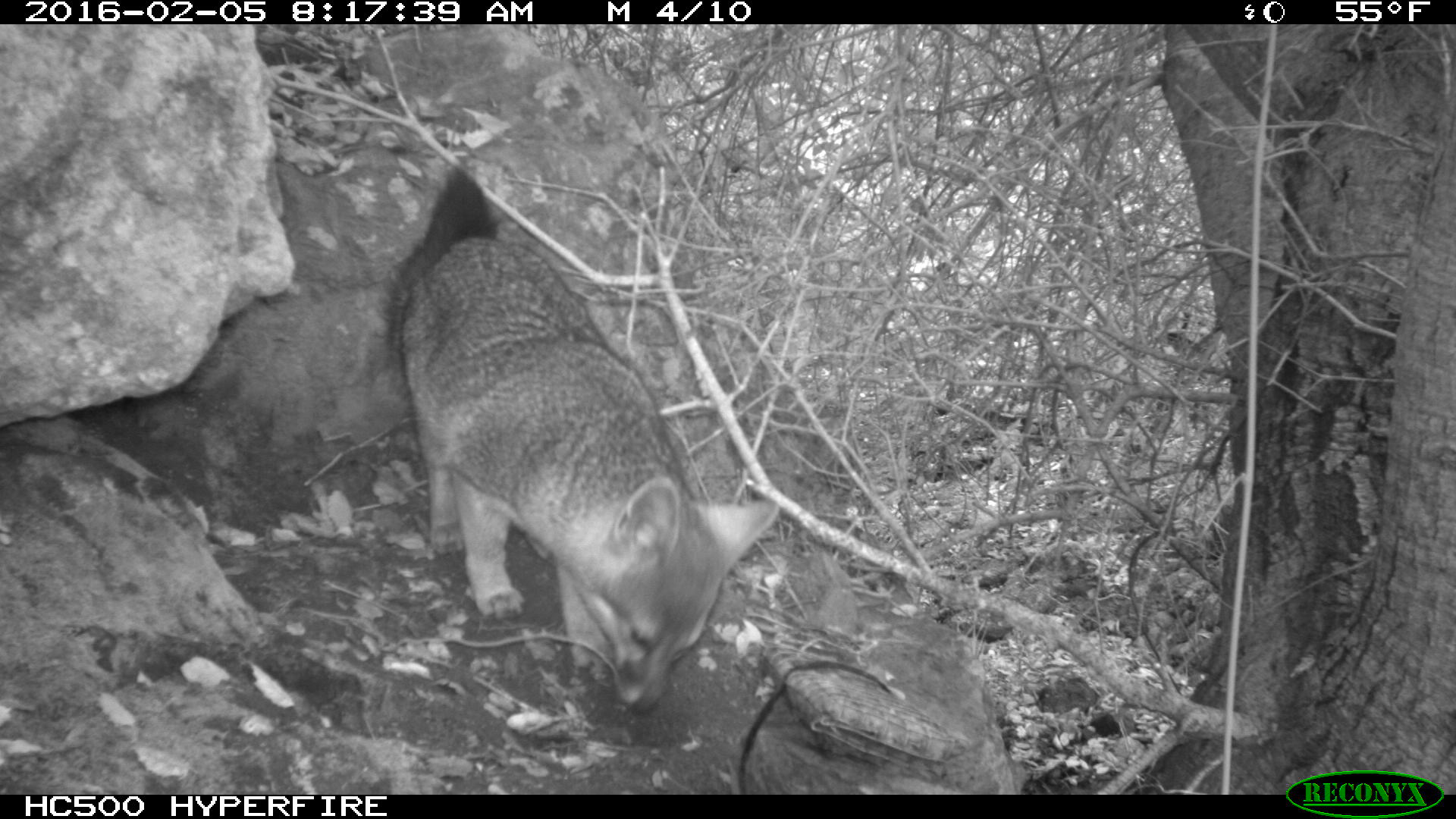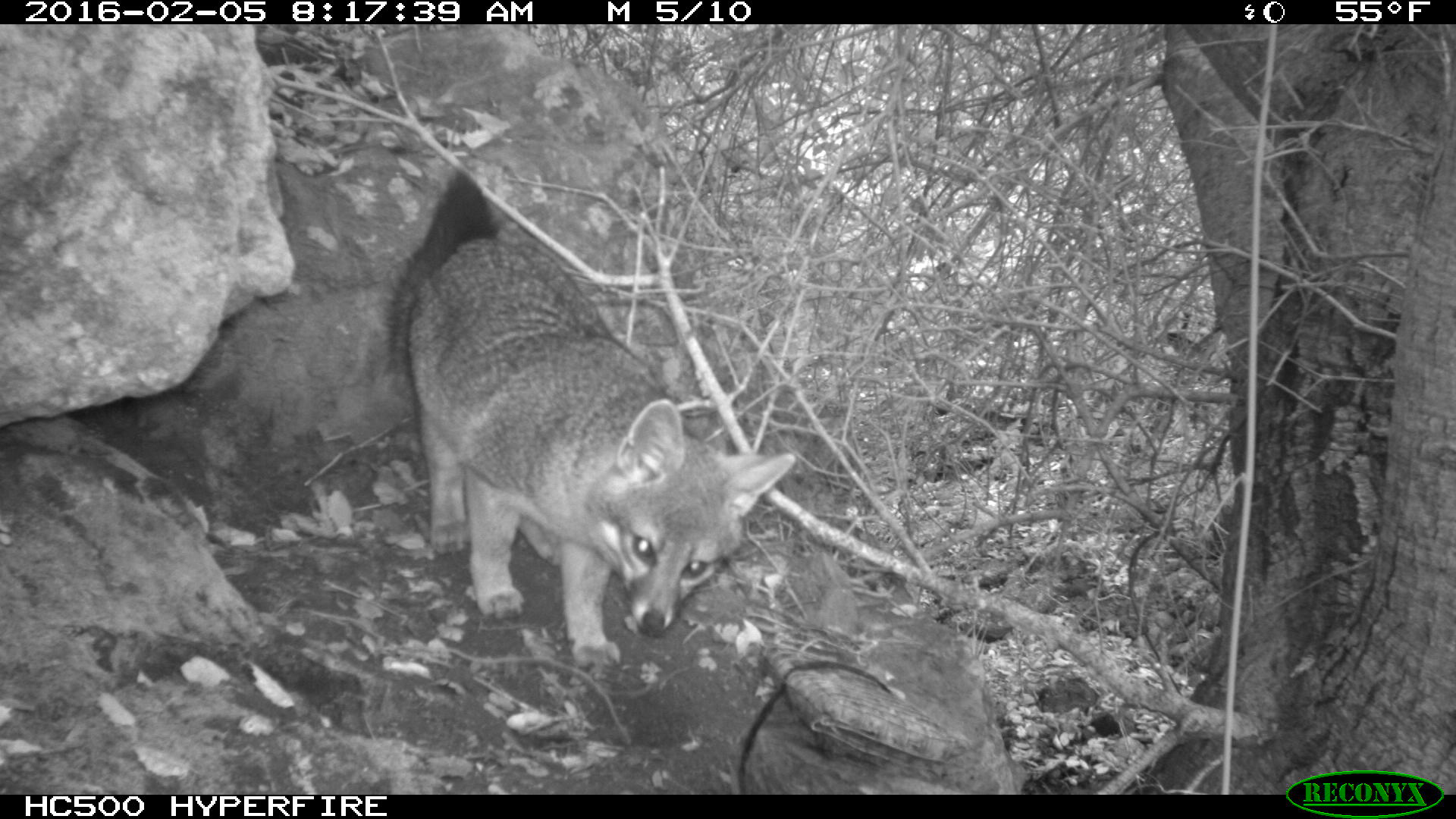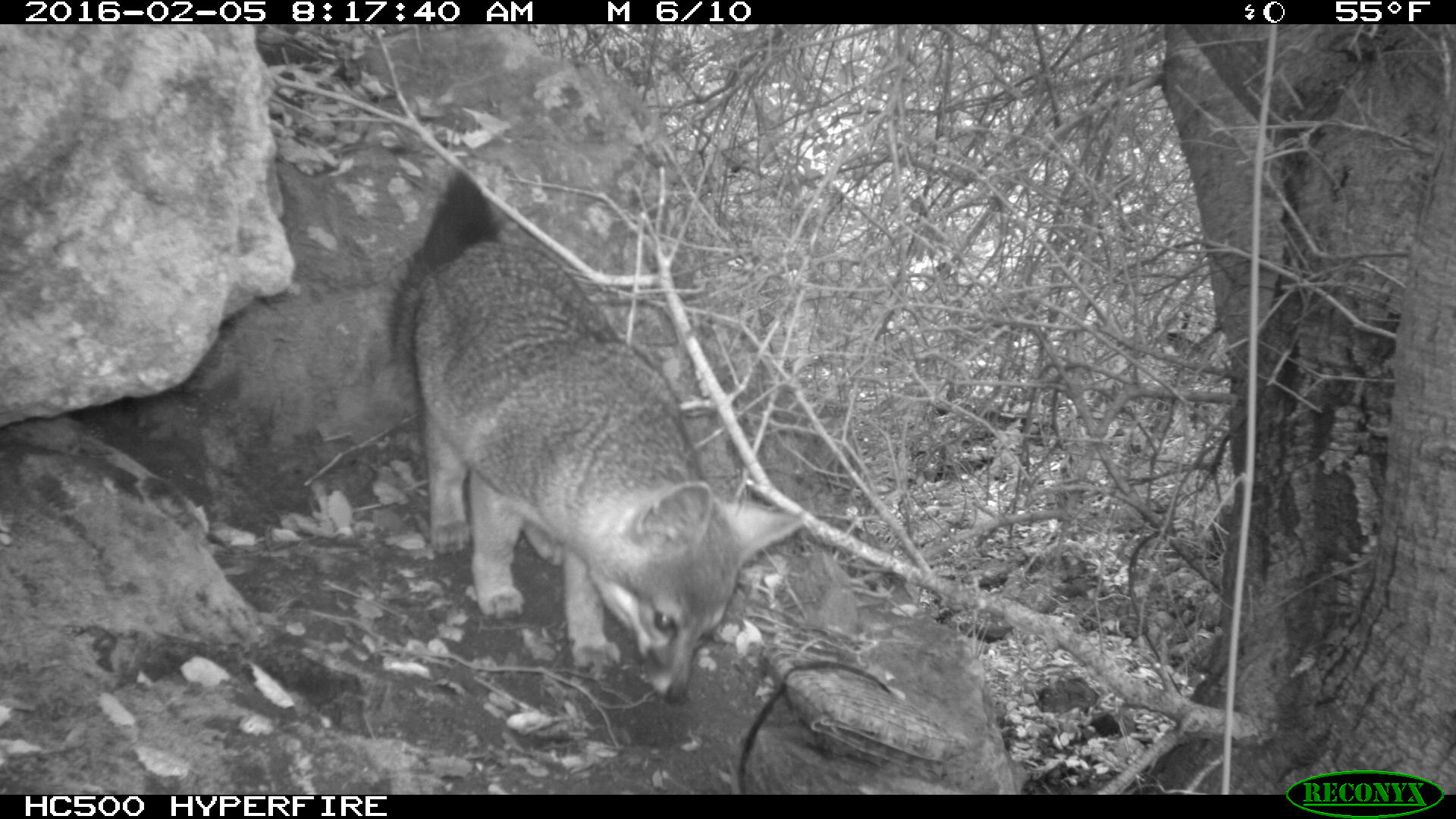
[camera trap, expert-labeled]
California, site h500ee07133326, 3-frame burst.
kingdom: Animalia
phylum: Chordata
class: Mammalia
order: Carnivora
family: Canidae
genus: Urocyon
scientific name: Urocyon littoralis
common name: island fox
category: fox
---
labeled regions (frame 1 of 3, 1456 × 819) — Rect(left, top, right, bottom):
fox: Rect(386, 168, 778, 711)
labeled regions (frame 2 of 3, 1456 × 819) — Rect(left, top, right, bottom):
fox: Rect(381, 168, 797, 672)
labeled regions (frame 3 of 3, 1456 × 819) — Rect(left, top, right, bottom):
fox: Rect(383, 169, 800, 702)